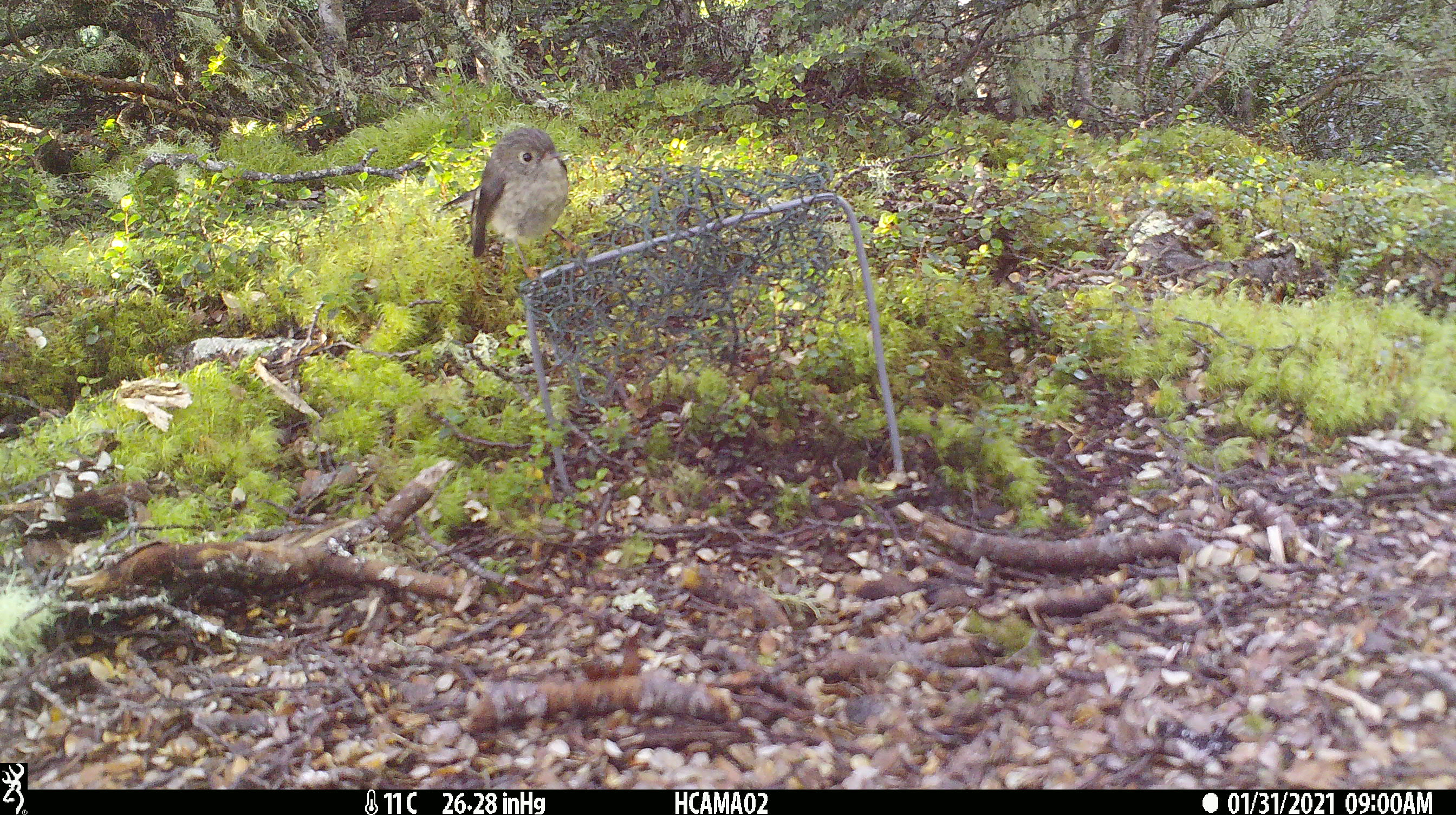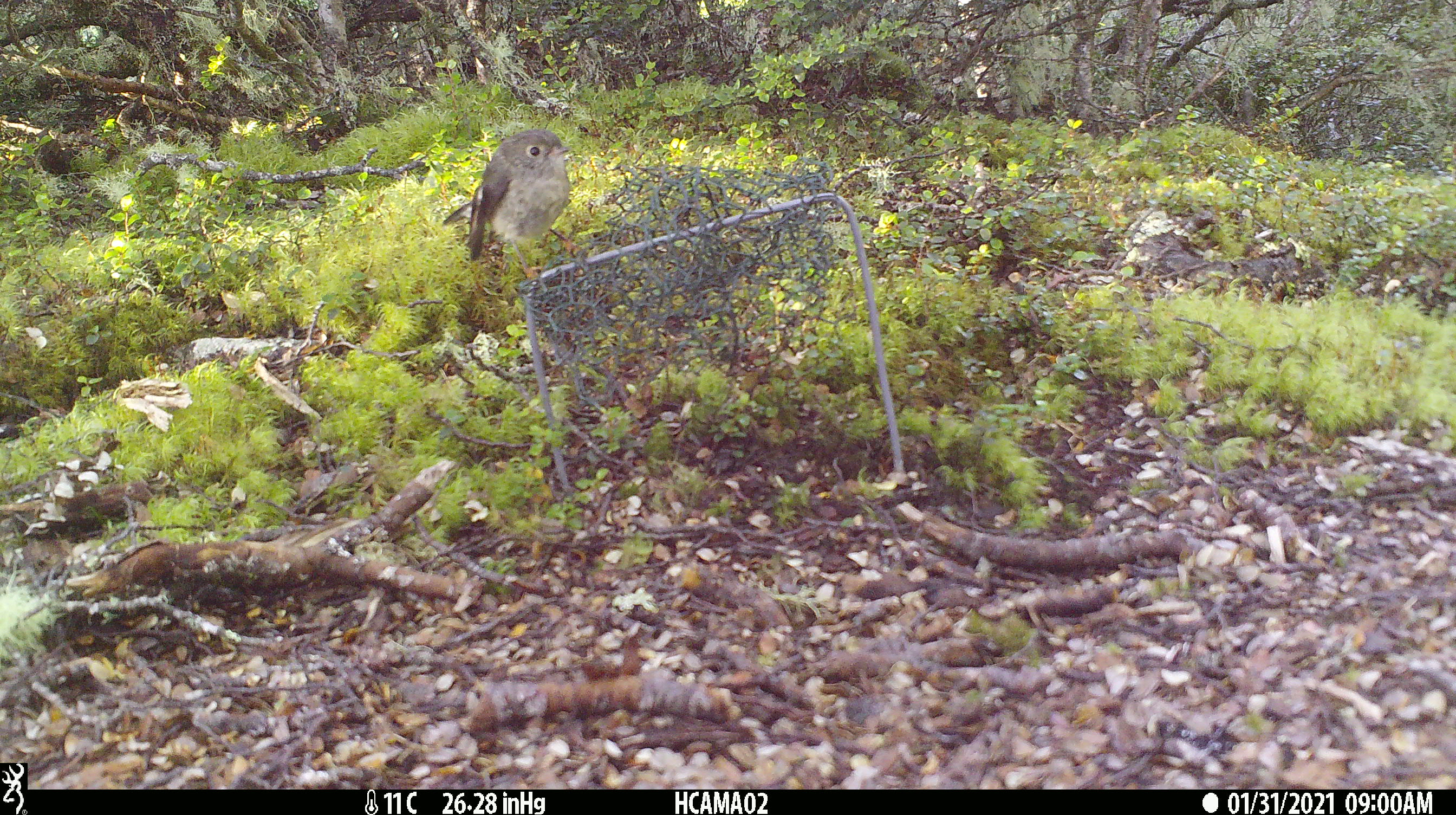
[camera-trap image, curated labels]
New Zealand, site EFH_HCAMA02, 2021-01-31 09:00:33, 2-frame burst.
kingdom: Animalia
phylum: Chordata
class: Aves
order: Passeriformes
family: Petroicidae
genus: Petroica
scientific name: Petroica macrocephala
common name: tomtit